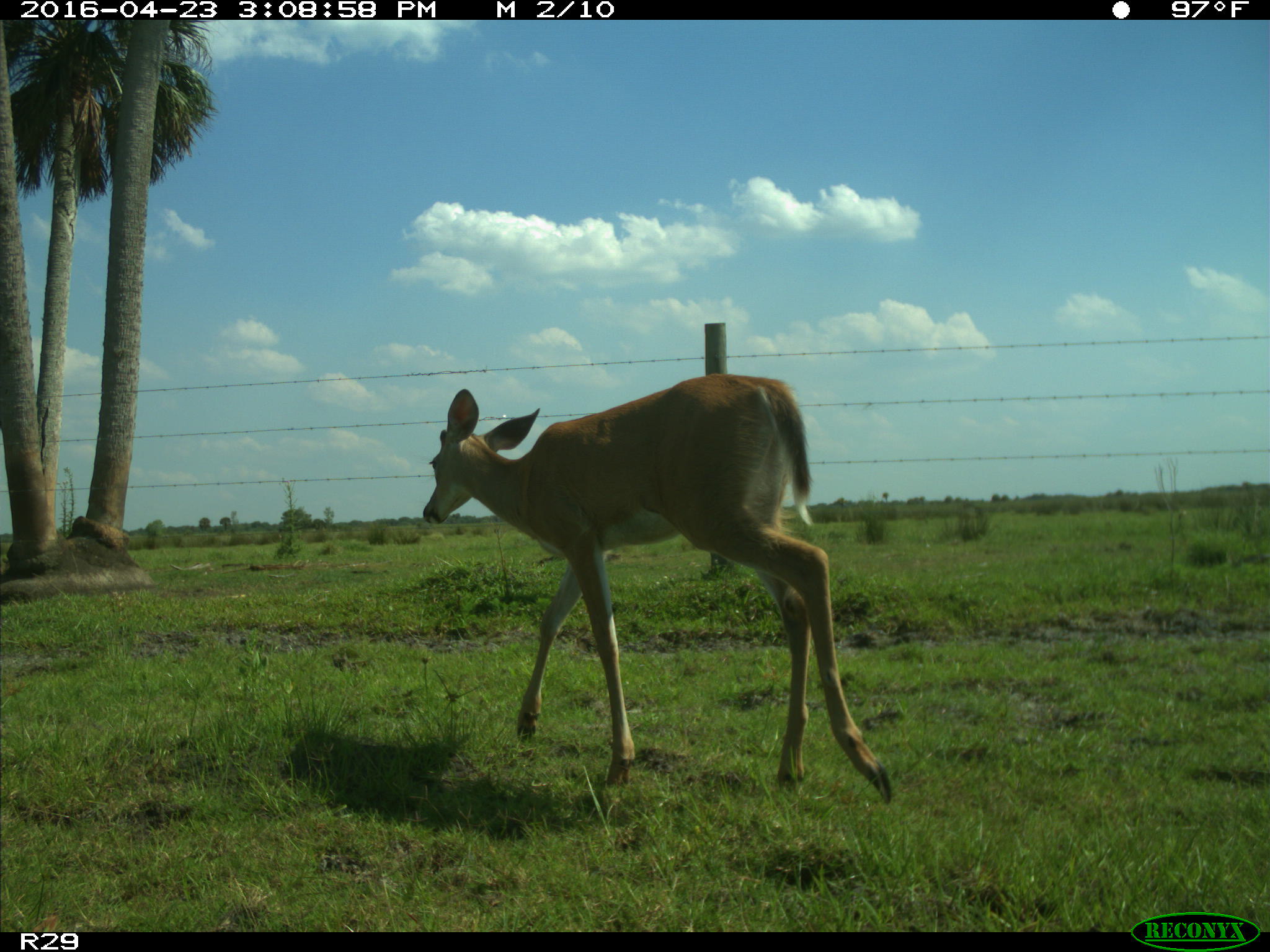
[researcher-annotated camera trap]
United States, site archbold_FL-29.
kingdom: Animalia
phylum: Chordata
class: Mammalia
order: Artiodactyla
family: Cervidae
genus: Odocoileus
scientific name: Odocoileus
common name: deer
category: unidentified deer